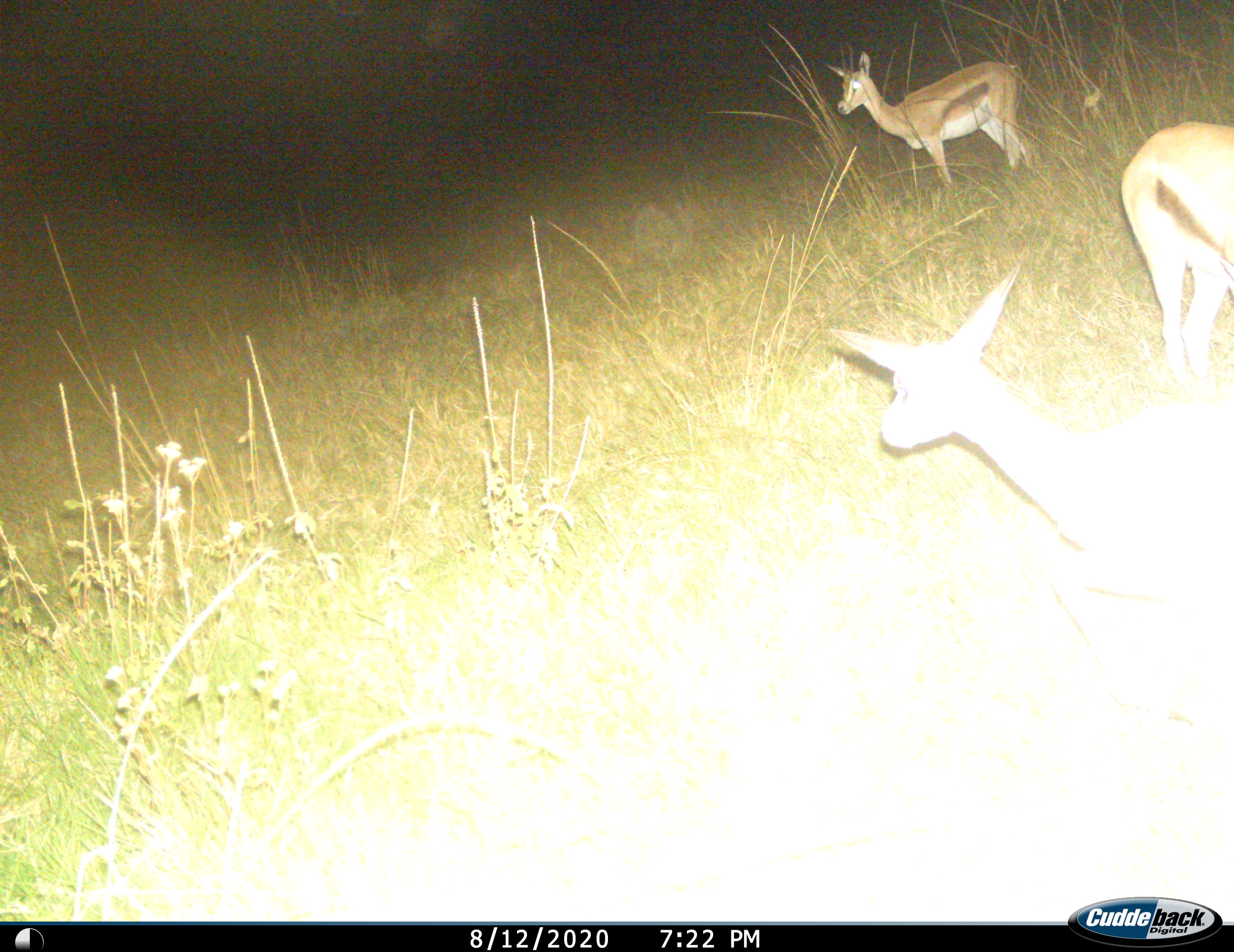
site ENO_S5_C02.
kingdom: Animalia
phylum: Chordata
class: Mammalia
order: Artiodactyla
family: Bovidae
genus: Eudorcas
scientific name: Eudorcas thomsonii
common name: thomson's gazelle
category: gazellethomsons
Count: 3.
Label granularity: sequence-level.